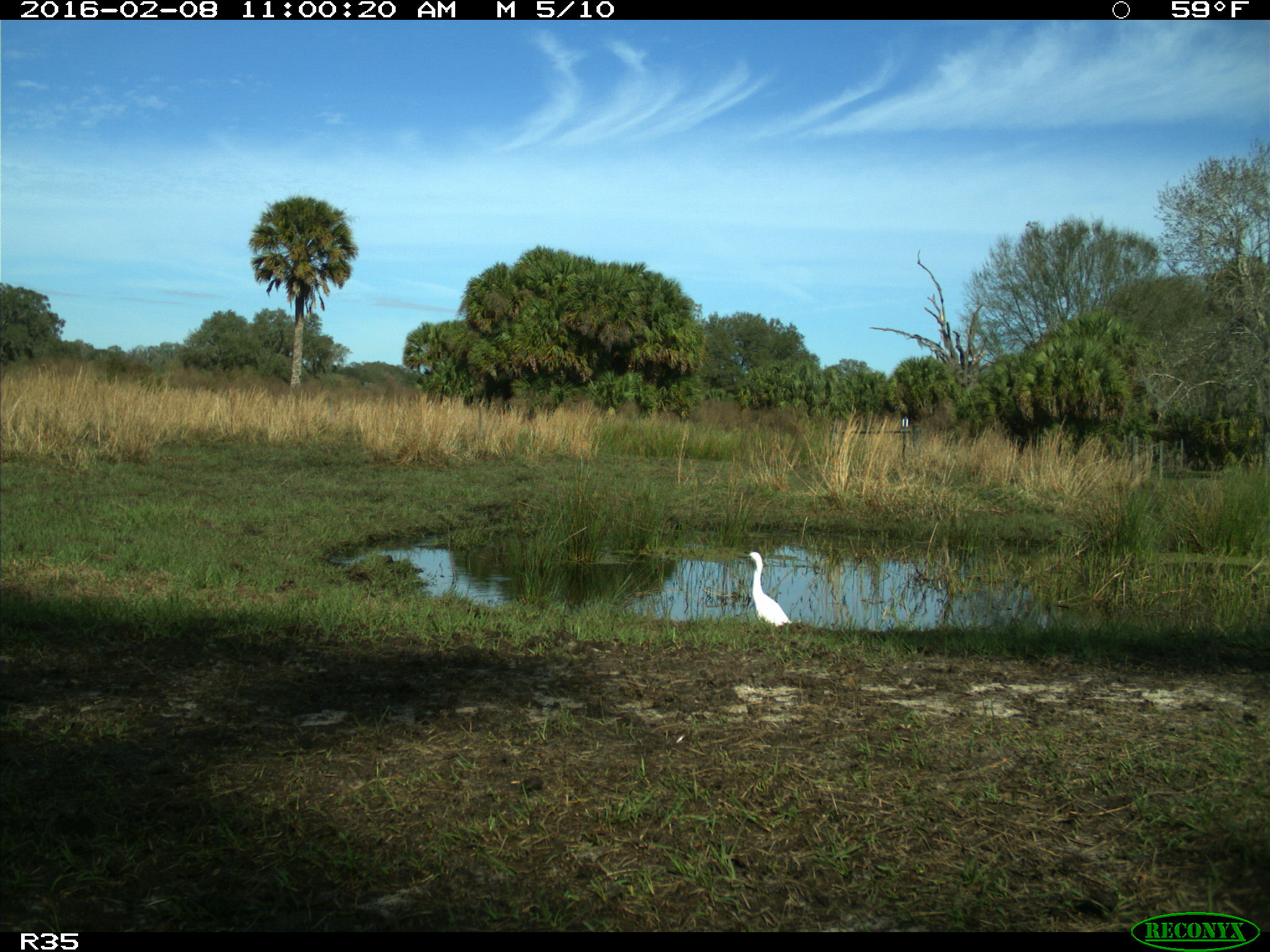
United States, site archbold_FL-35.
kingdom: Animalia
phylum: Chordata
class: Aves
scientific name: Aves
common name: birds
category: unidentified bird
Unidentified bird (birds) (Aves).